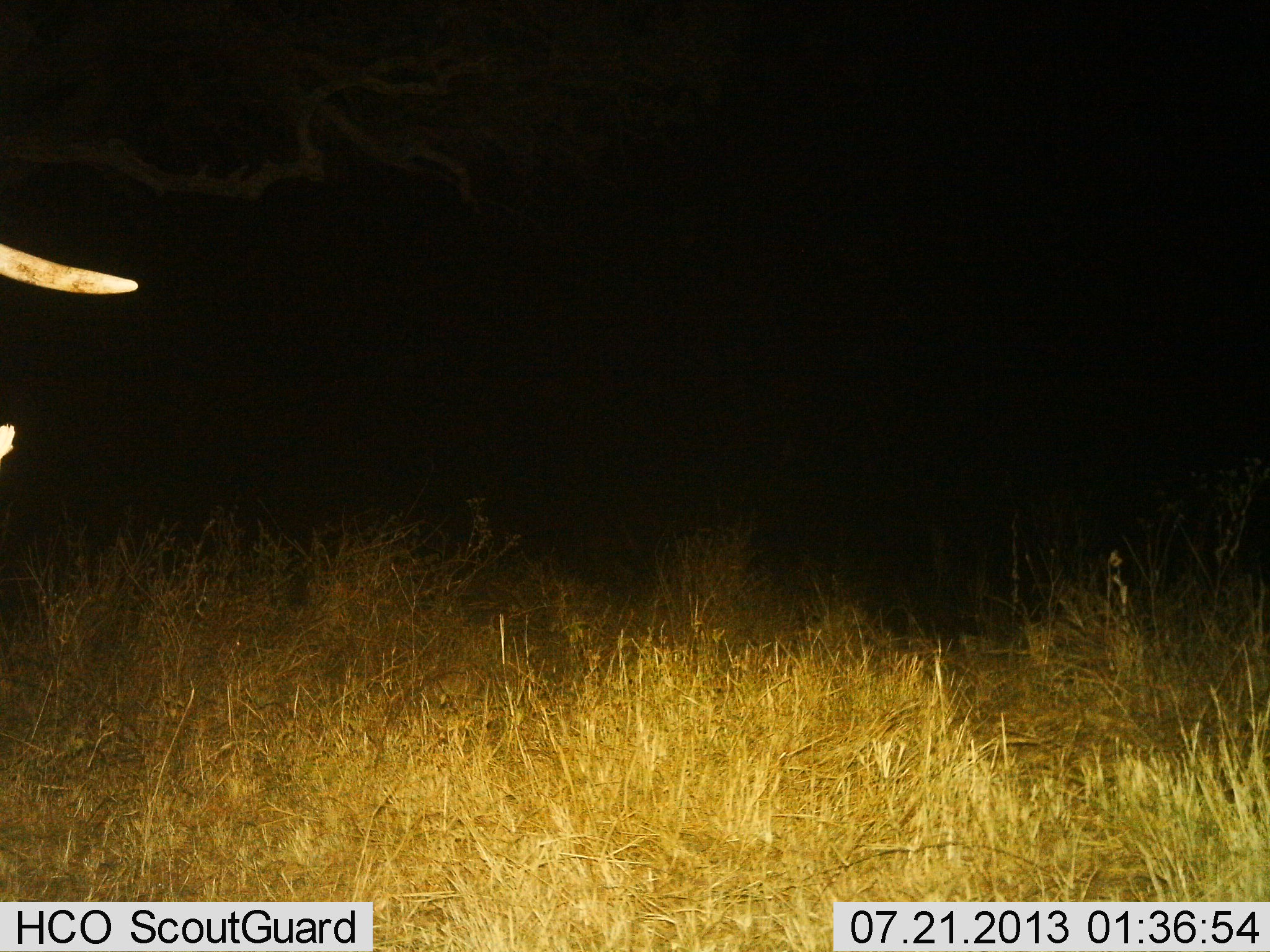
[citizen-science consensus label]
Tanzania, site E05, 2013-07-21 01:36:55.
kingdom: Animalia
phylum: Chordata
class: Mammalia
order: Proboscidea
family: Elephantidae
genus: Loxodonta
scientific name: Loxodonta africana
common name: african bush elephant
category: elephant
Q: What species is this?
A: Elephant (african bush elephant) (Loxodonta africana).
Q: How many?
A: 1.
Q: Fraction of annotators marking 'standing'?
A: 100%.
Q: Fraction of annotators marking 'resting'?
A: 0%.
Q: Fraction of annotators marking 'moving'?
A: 0%.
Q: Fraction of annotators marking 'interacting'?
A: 0%.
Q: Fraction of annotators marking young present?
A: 0%.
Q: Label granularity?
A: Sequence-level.